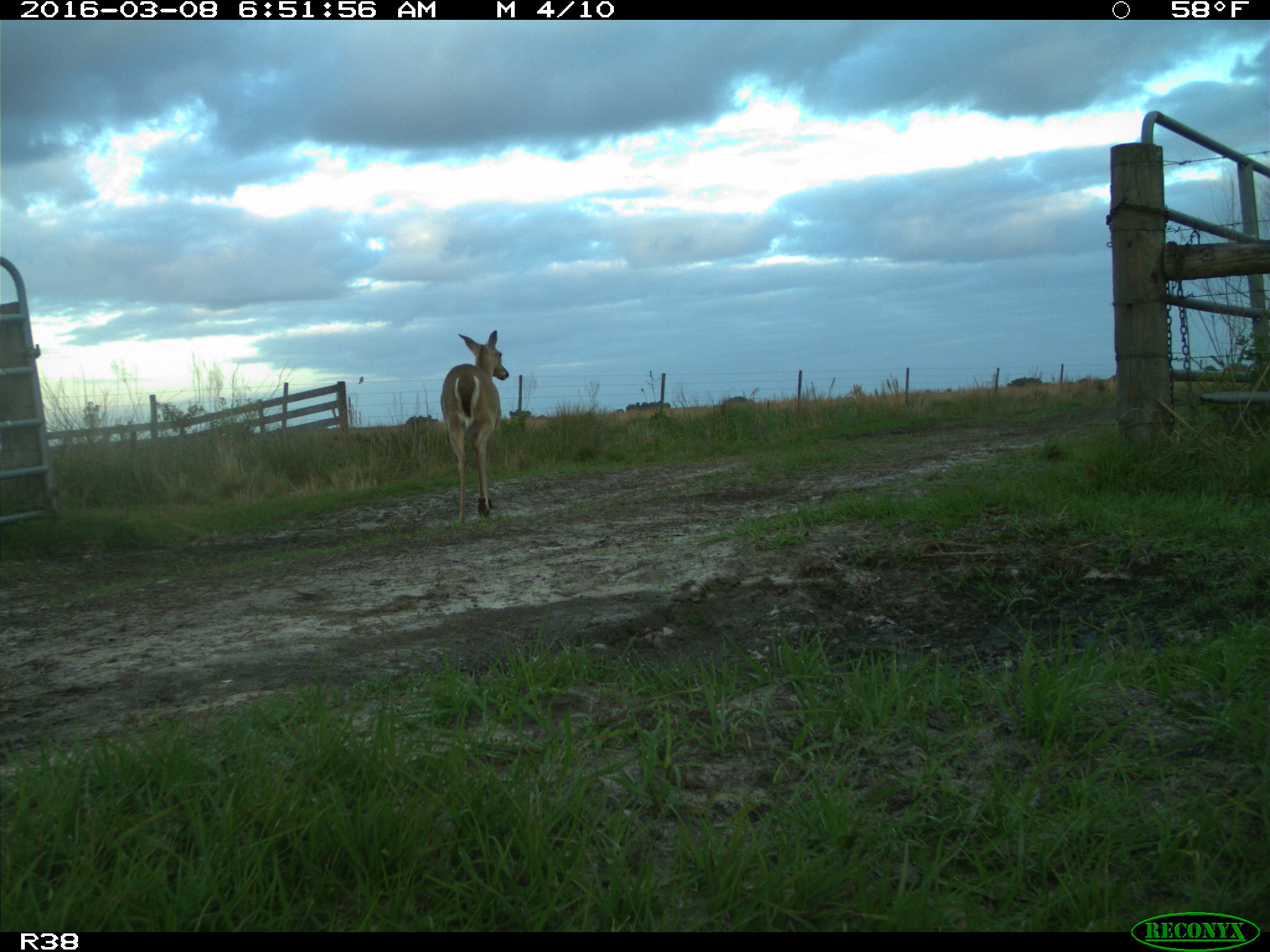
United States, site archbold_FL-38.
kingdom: Animalia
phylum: Chordata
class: Mammalia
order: Artiodactyla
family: Cervidae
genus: Odocoileus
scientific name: Odocoileus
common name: deer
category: unidentified deer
Unidentified deer (deer) (Odocoileus).